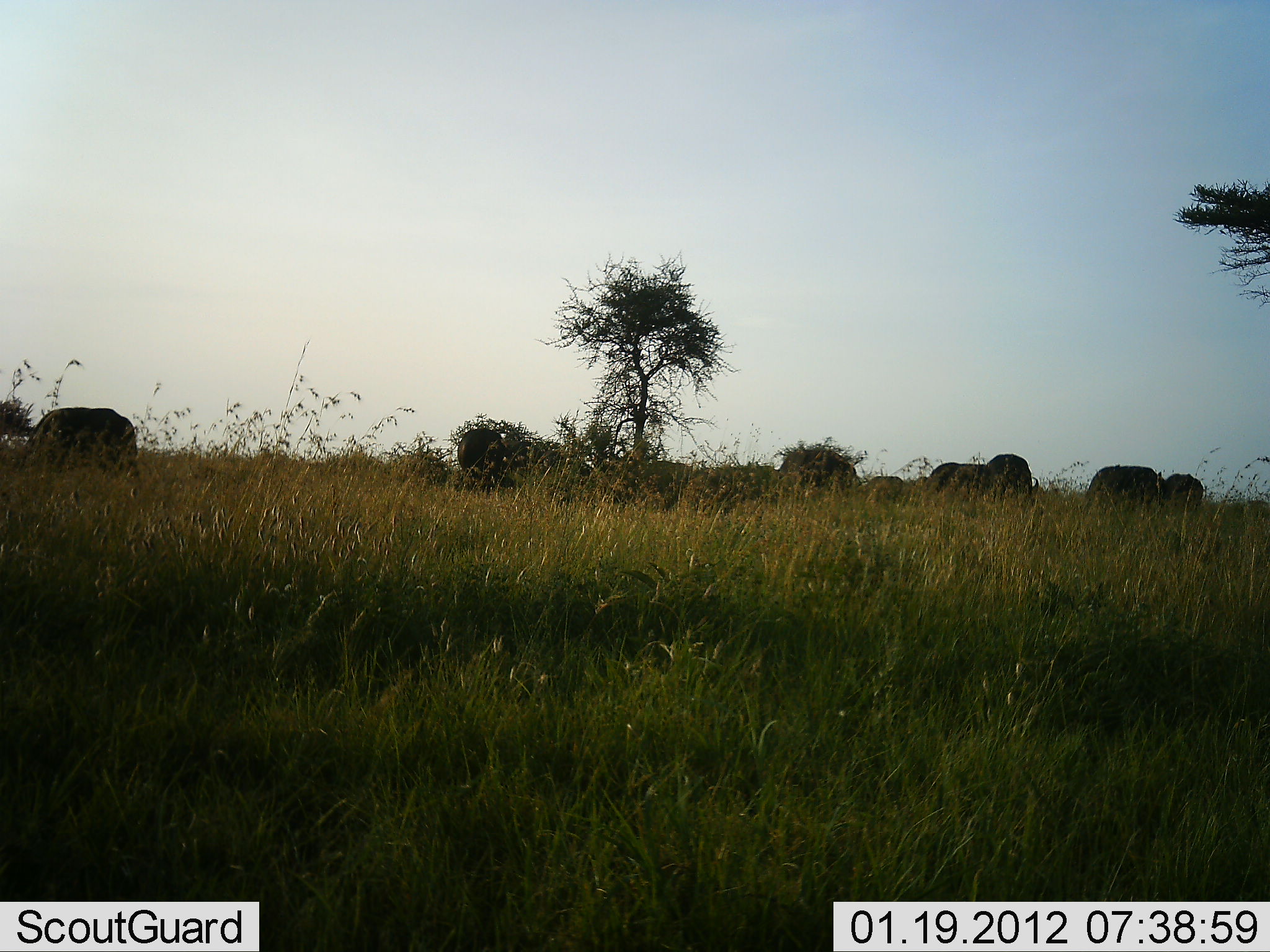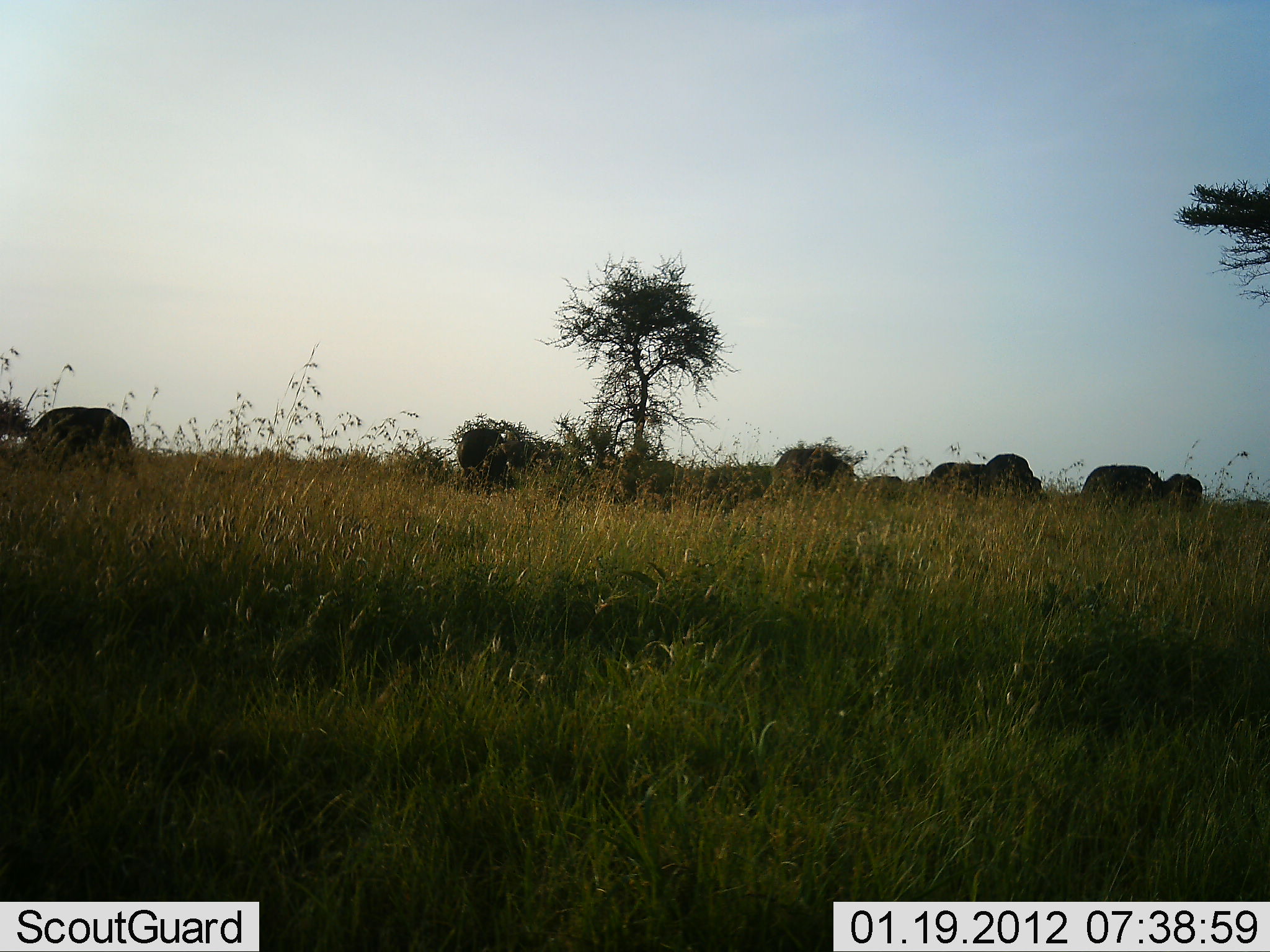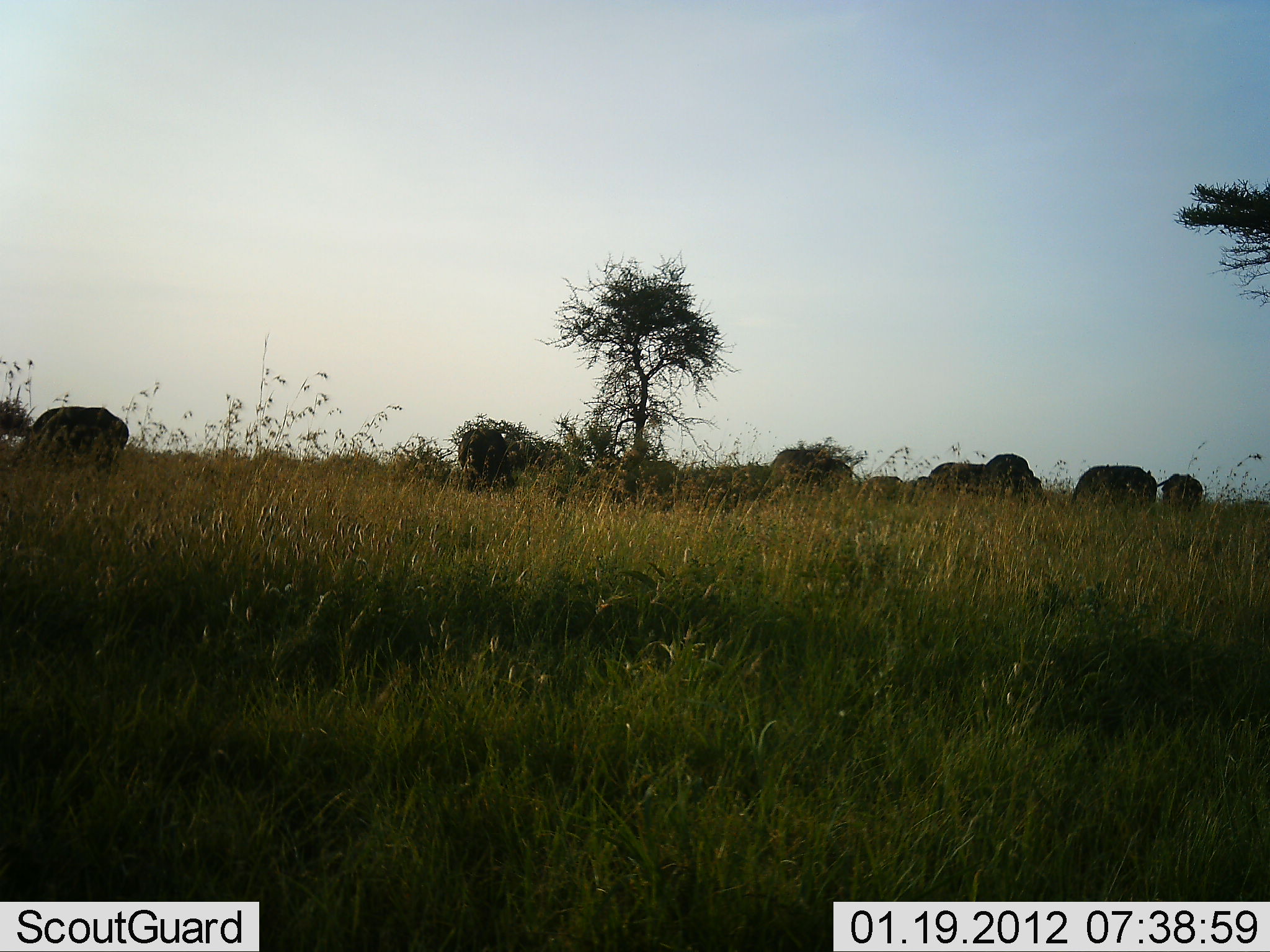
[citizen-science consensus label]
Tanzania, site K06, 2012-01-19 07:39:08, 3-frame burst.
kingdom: Animalia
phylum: Chordata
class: Mammalia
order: Artiodactyla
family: Bovidae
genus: Syncerus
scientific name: Syncerus caffer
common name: cape buffalo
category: buffalo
Buffalo (cape buffalo) (Syncerus caffer), count 7. Behavior (volunteer vote fractions): standing 54%, resting 0%, moving 0%, interacting 0%. Young present (vote fraction): 0%. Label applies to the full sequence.